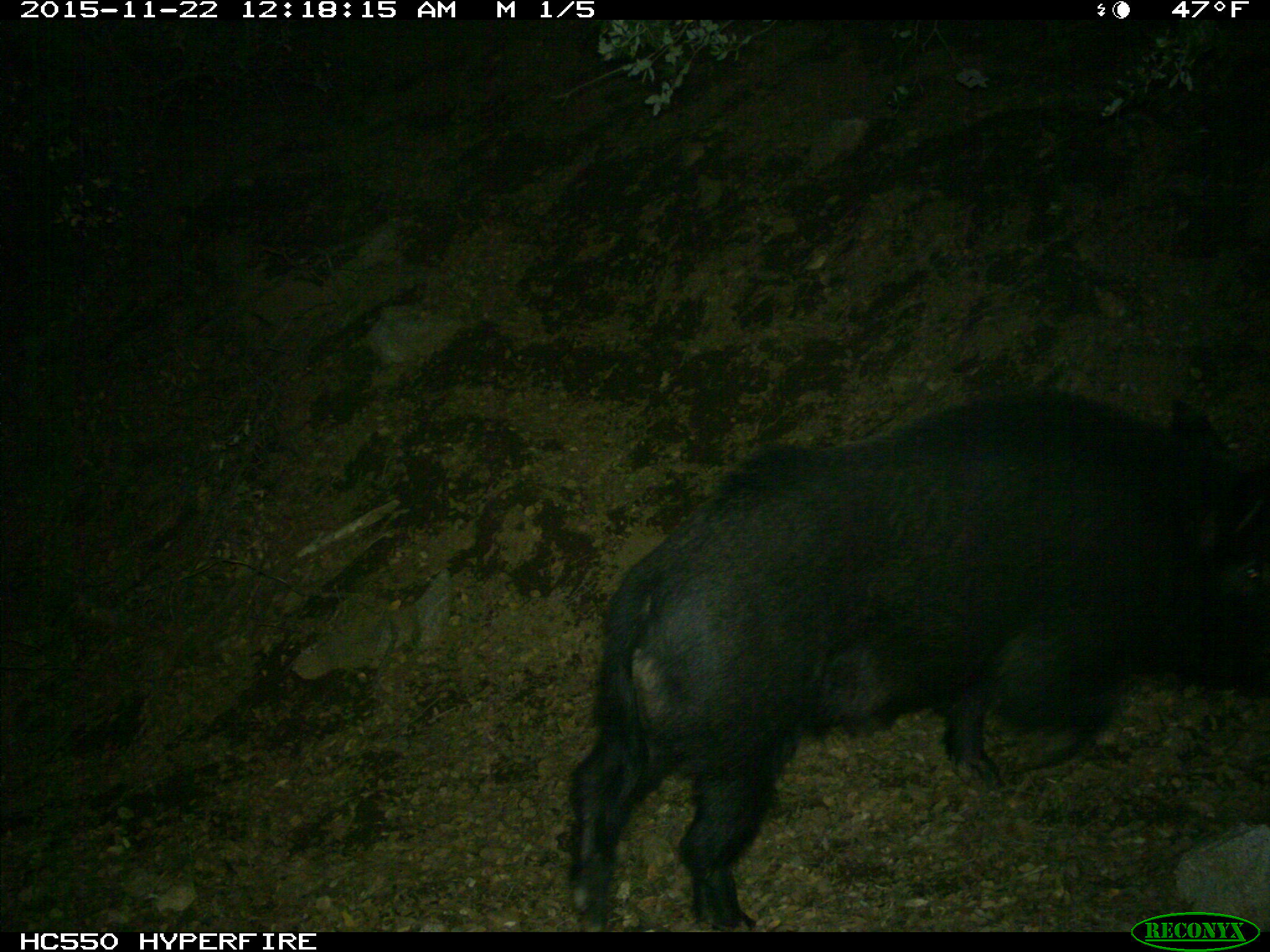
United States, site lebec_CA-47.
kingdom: Animalia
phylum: Chordata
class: Mammalia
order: Artiodactyla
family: Suidae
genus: Sus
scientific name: Sus scrofa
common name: wild boar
Sus scrofa (wild boar).